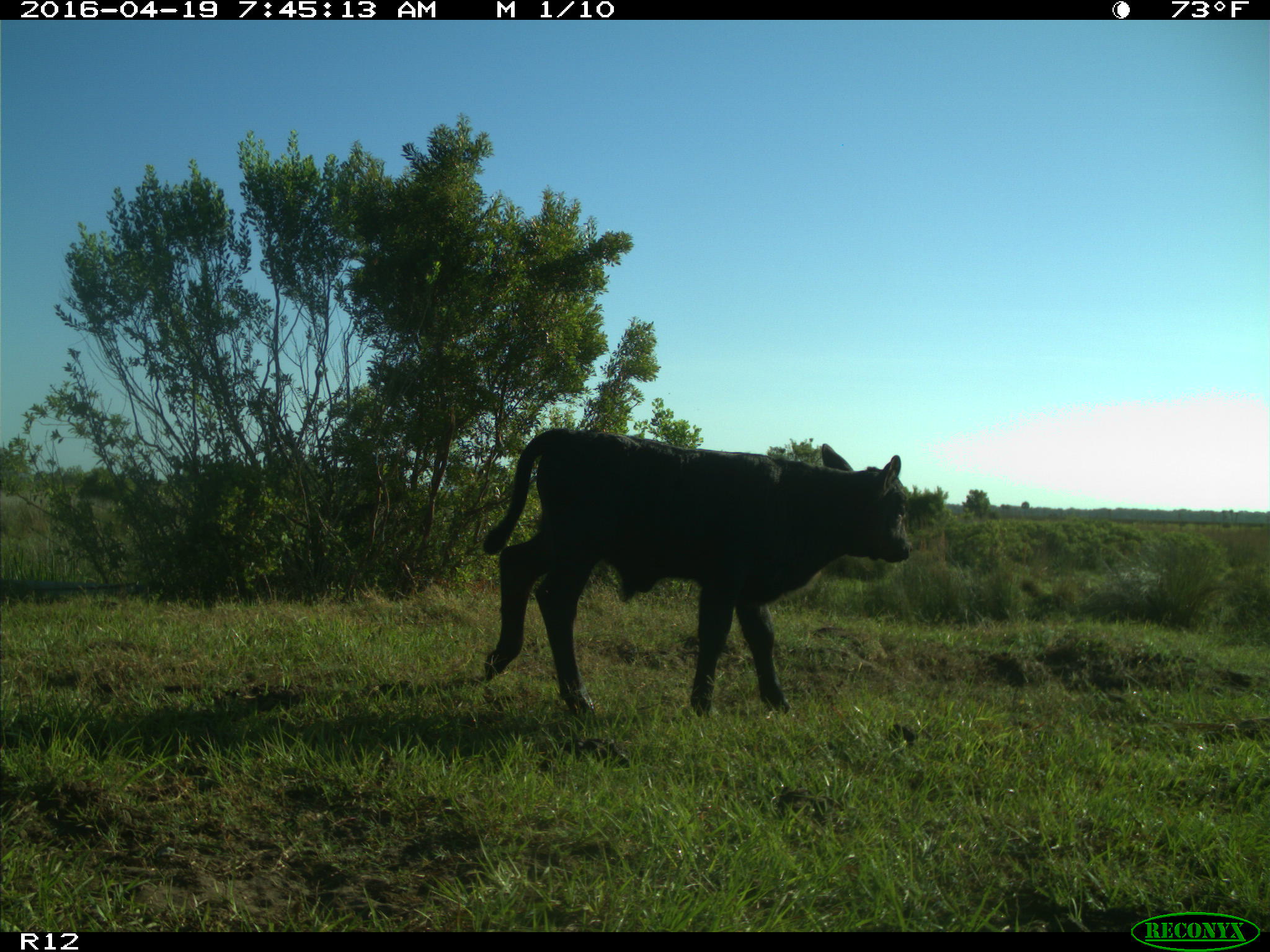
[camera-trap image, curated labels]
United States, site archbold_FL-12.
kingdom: Animalia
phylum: Chordata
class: Mammalia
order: Artiodactyla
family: Bovidae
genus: Bos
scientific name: Bos taurus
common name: domestic cow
Bos taurus (domestic cow).